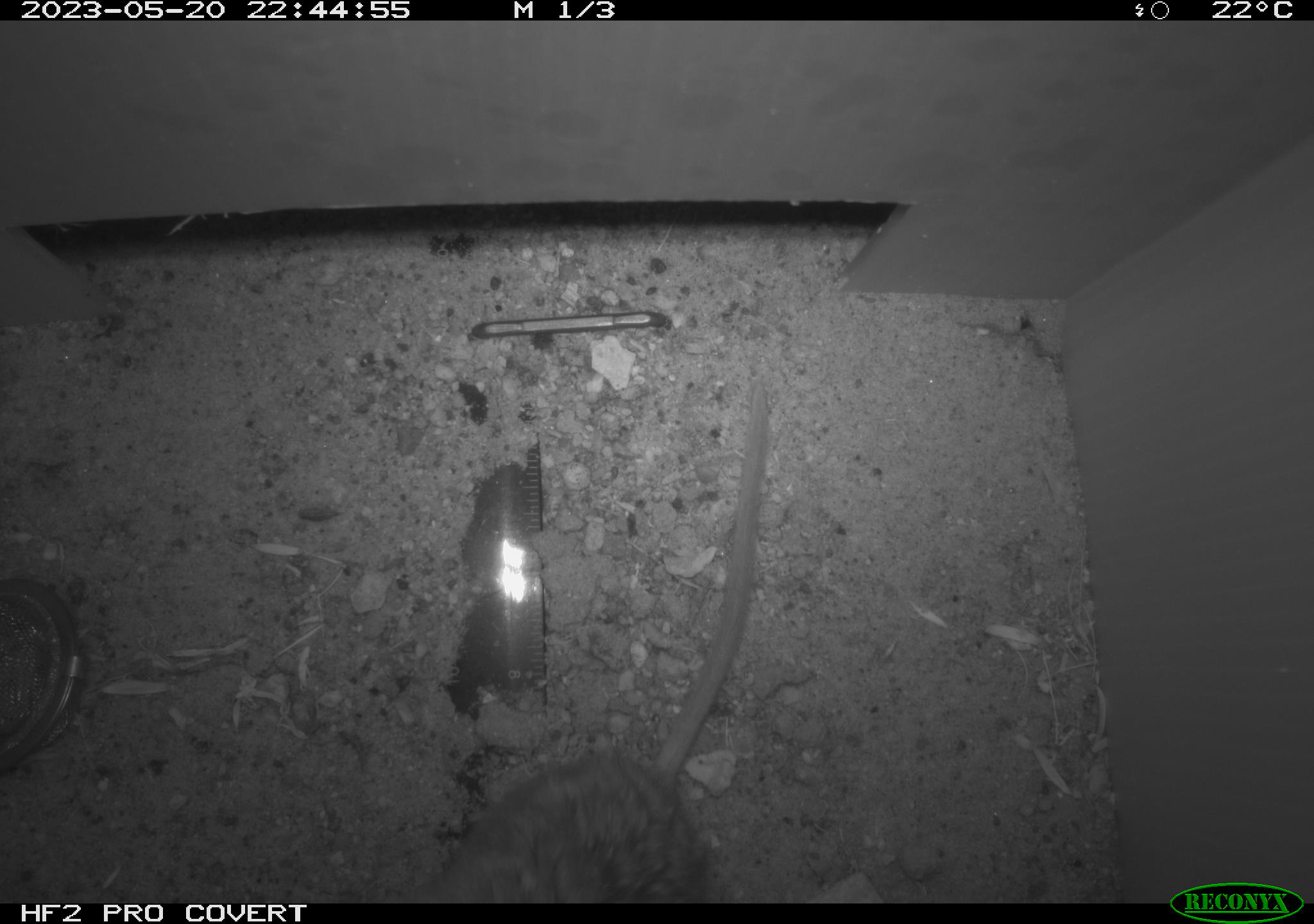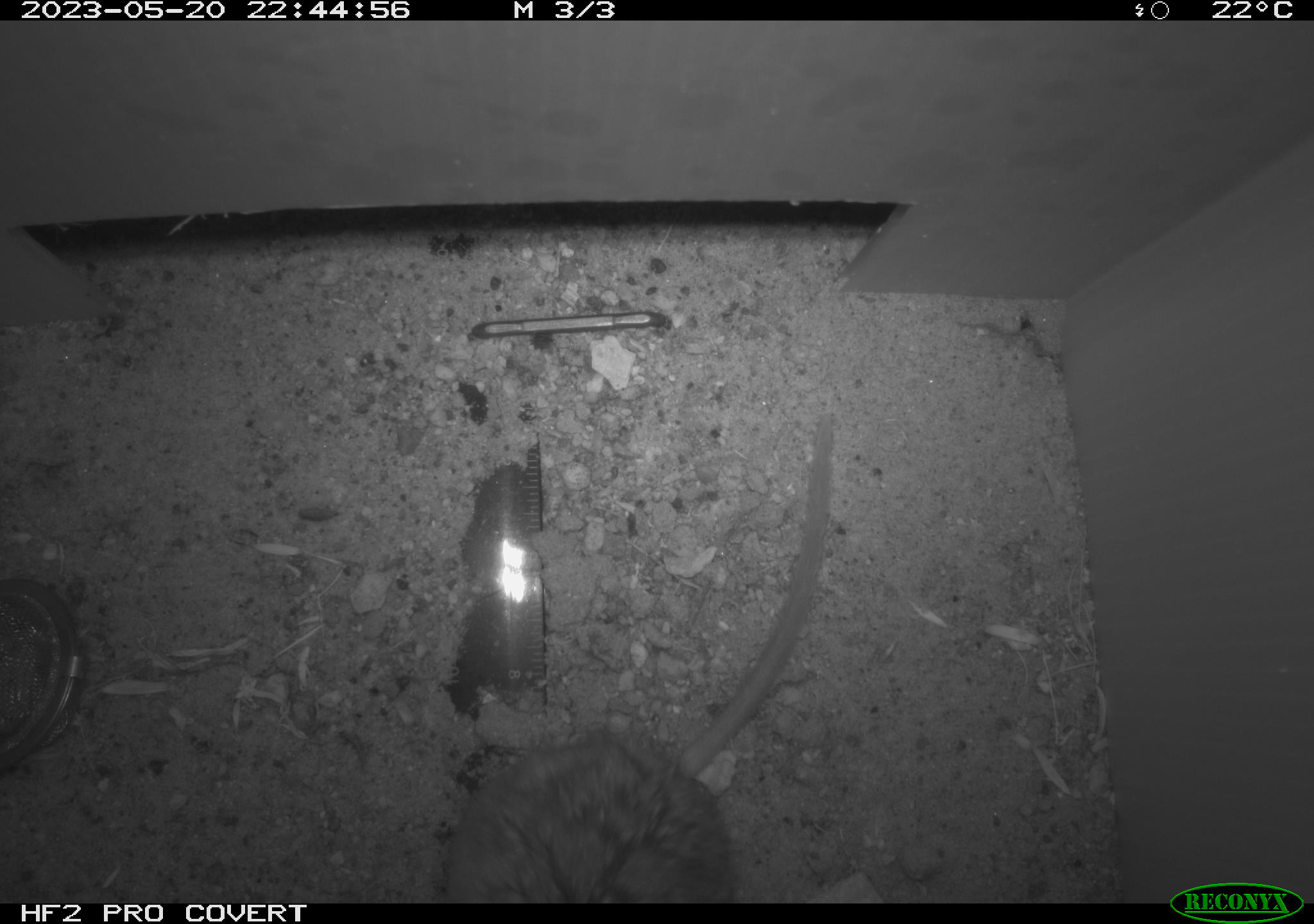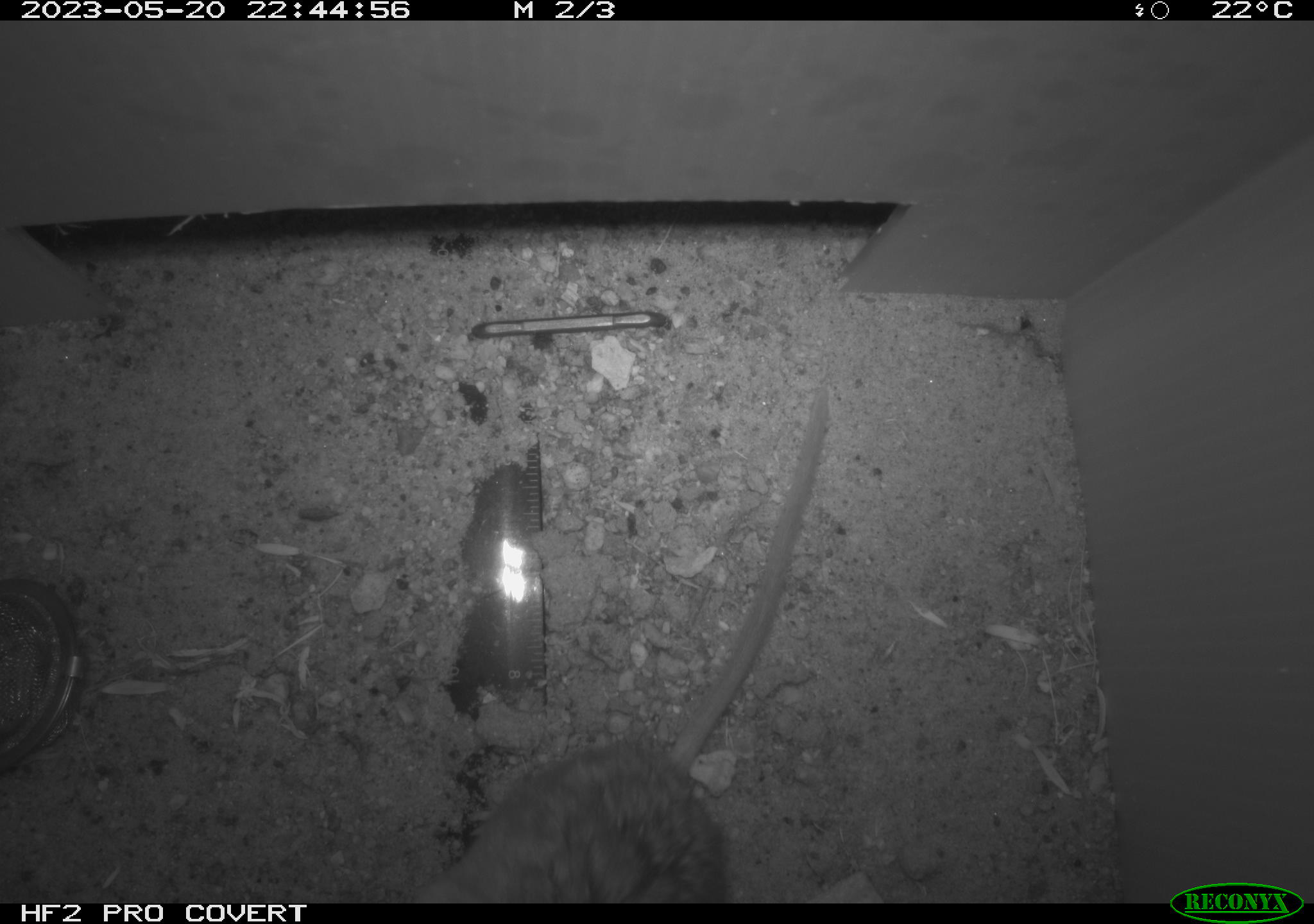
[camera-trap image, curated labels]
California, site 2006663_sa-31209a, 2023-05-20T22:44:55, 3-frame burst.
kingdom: Animalia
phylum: Chordata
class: Mammalia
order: Rodentia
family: Cricetidae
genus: Peromyscus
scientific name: Peromyscus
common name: deer mice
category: peromyscus species